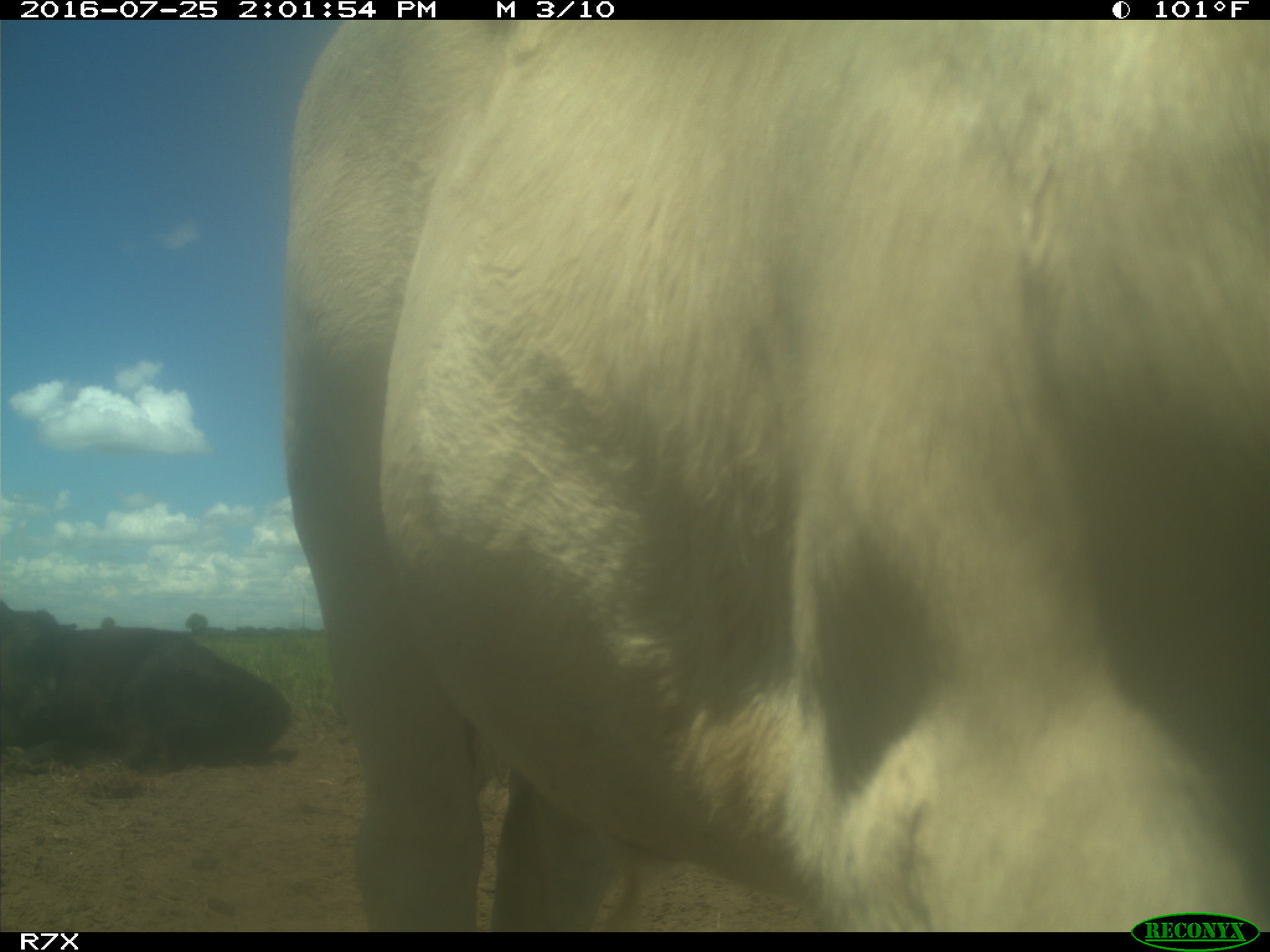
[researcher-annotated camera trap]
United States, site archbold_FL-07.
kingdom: Animalia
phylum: Chordata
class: Mammalia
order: Artiodactyla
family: Bovidae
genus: Bos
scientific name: Bos taurus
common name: domestic cow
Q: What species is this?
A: Bos taurus (domestic cow).